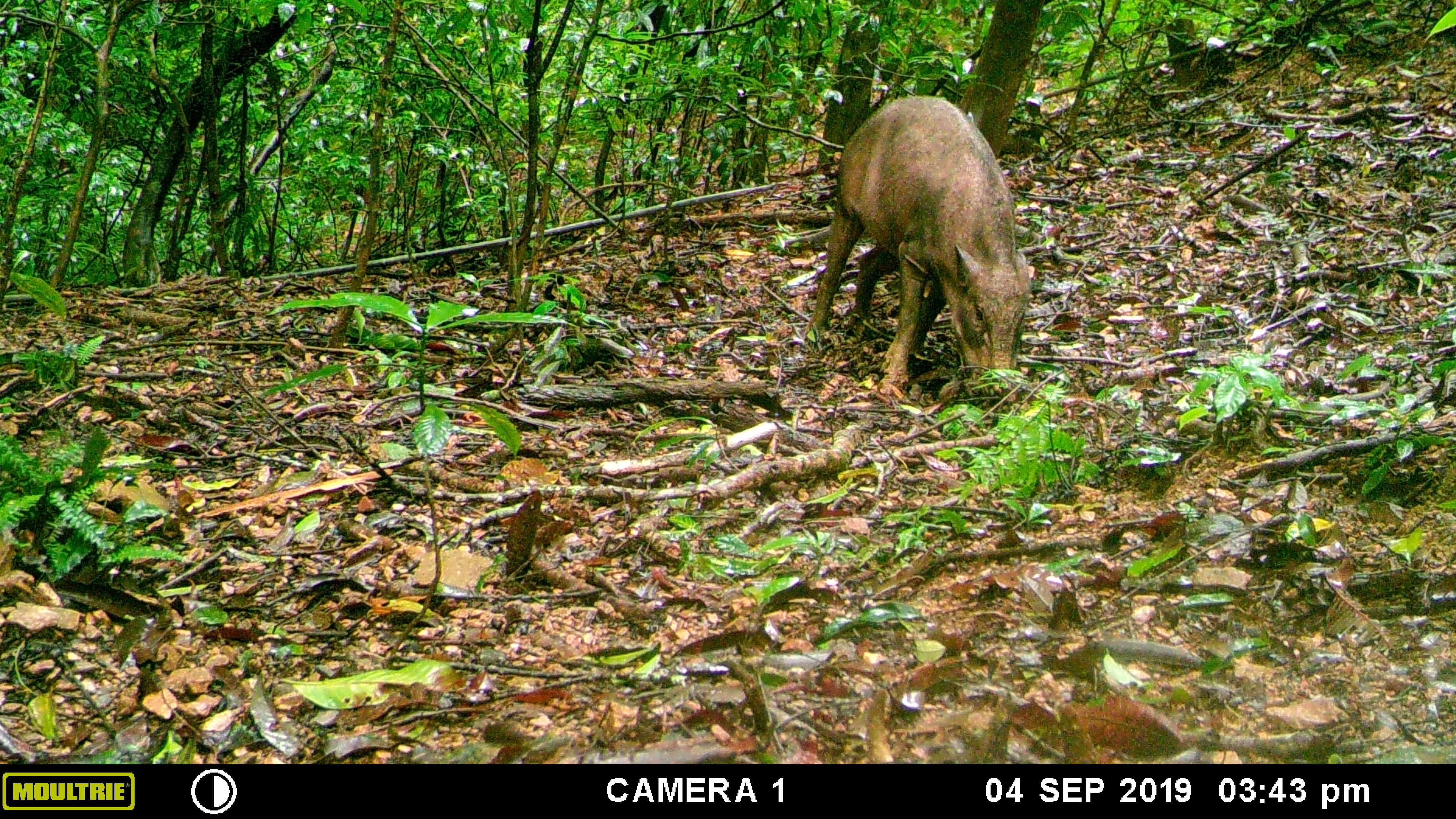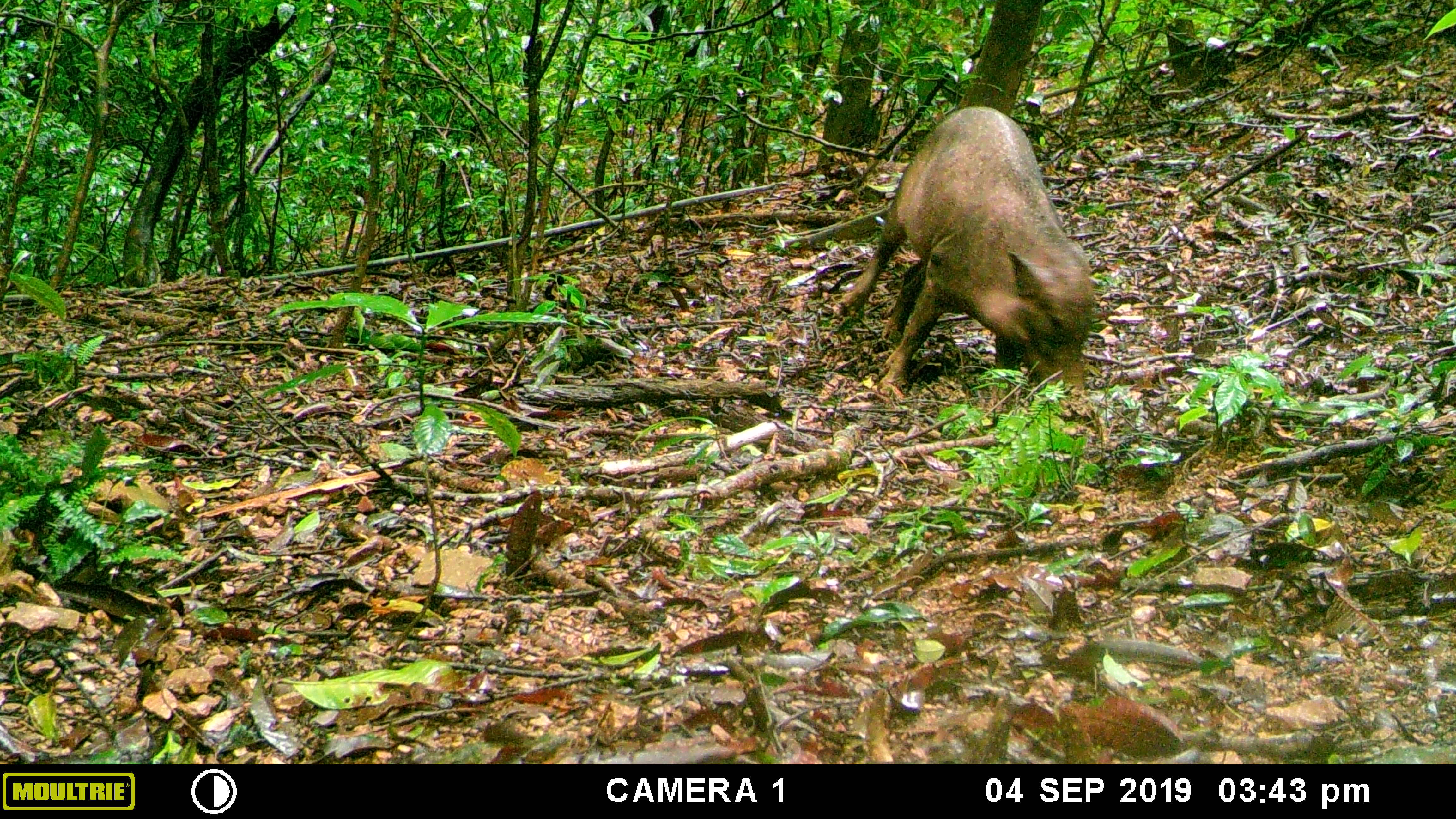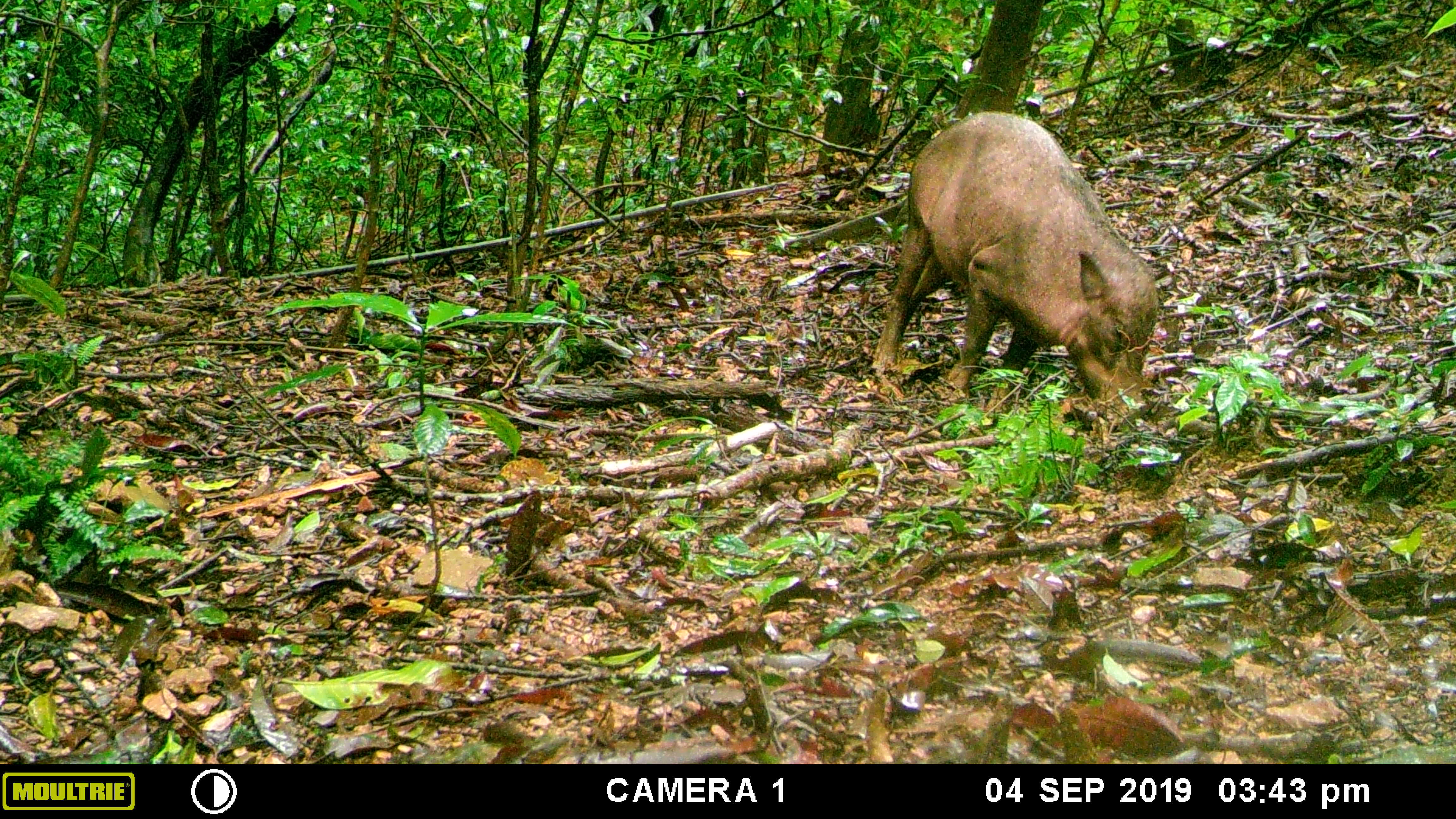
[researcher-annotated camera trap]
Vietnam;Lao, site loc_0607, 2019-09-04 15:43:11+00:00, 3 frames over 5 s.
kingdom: Animalia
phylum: Chordata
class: Mammalia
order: Artiodactyla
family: Suidae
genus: Sus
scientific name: Sus scrofa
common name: eurasian wild pig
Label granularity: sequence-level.